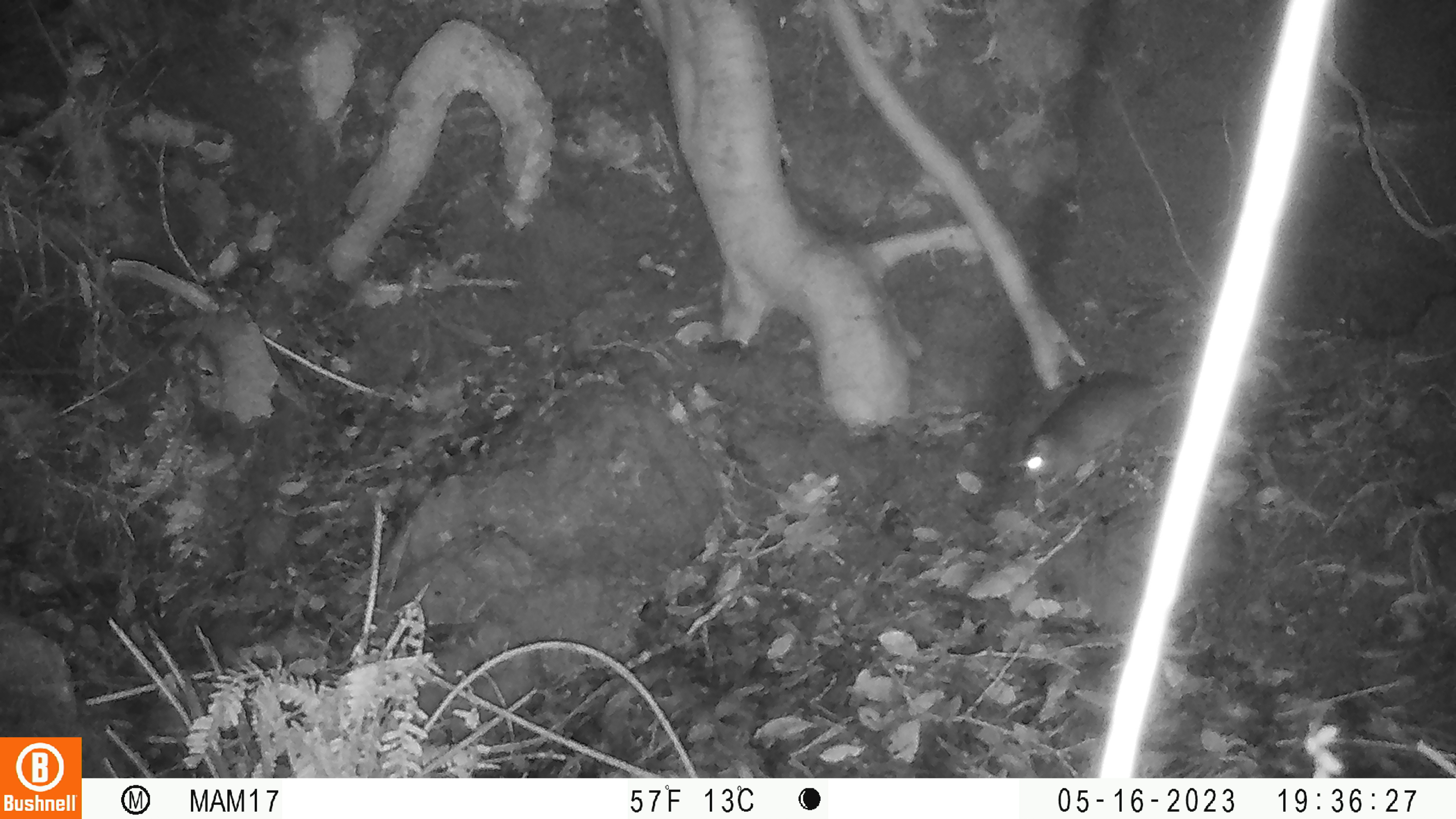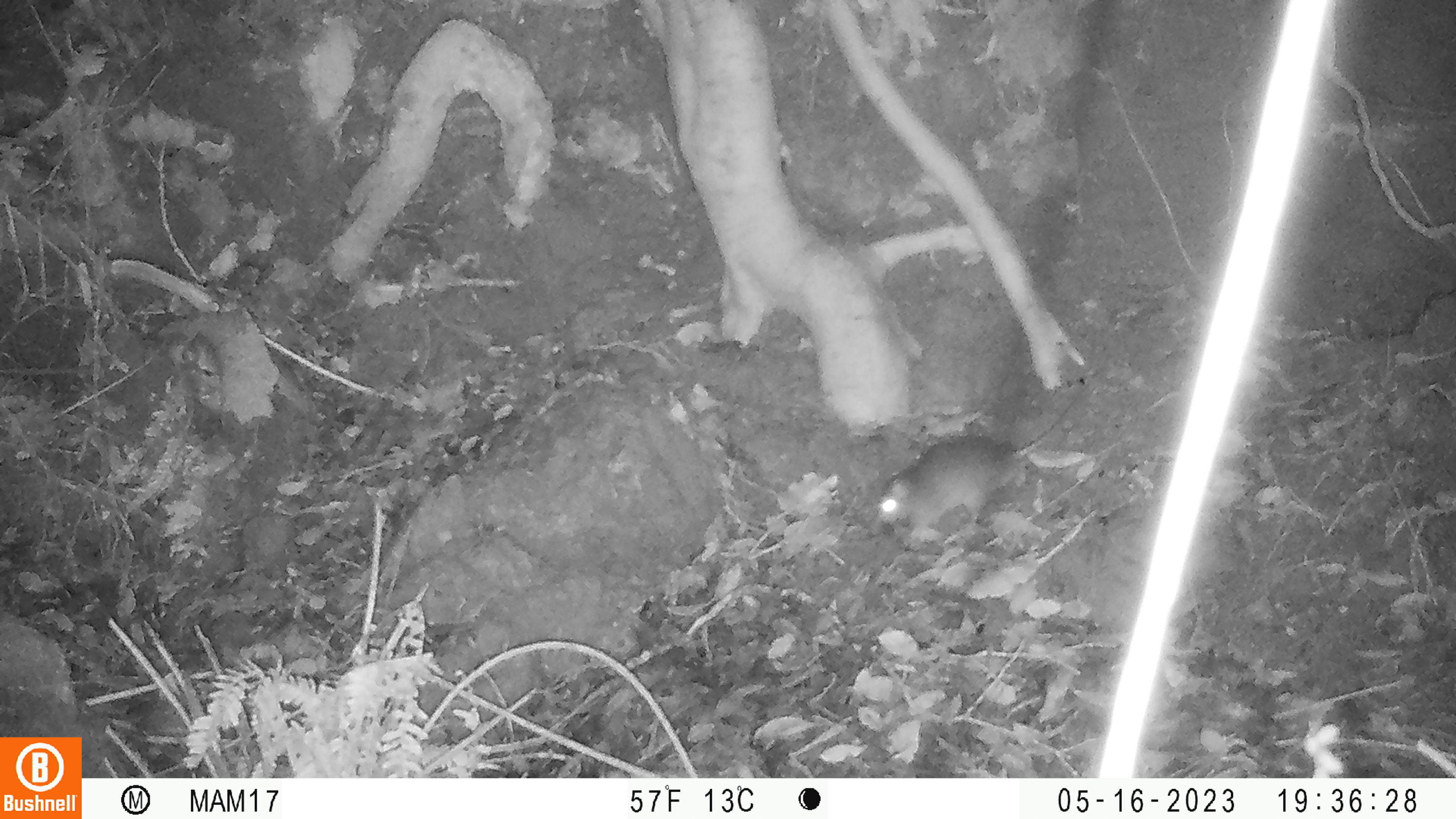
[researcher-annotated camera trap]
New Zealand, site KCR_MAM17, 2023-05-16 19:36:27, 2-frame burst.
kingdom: Animalia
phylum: Chordata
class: Mammalia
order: Rodentia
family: Muridae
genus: Rattus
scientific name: Rattus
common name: rat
Rat (Rattus).